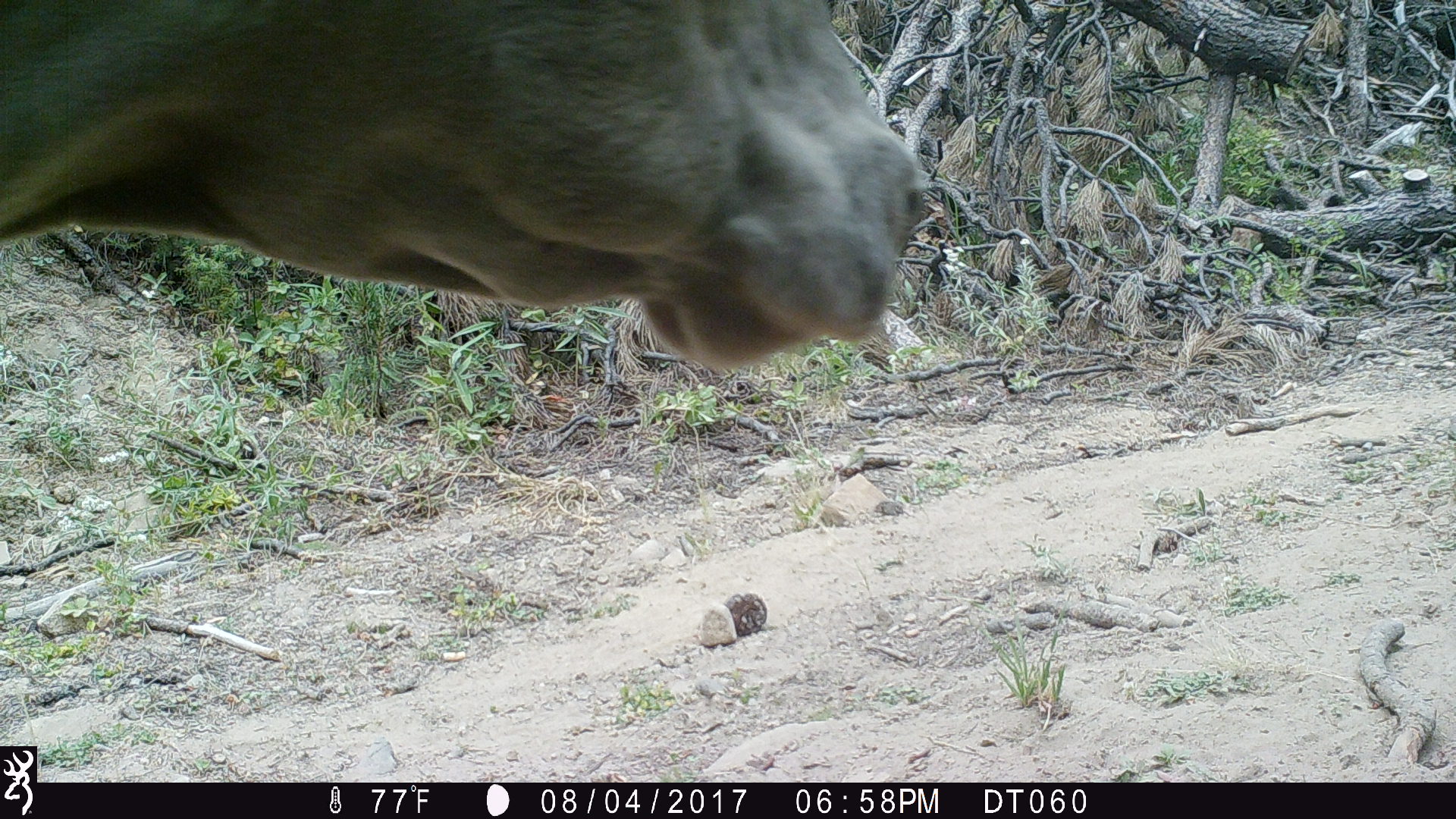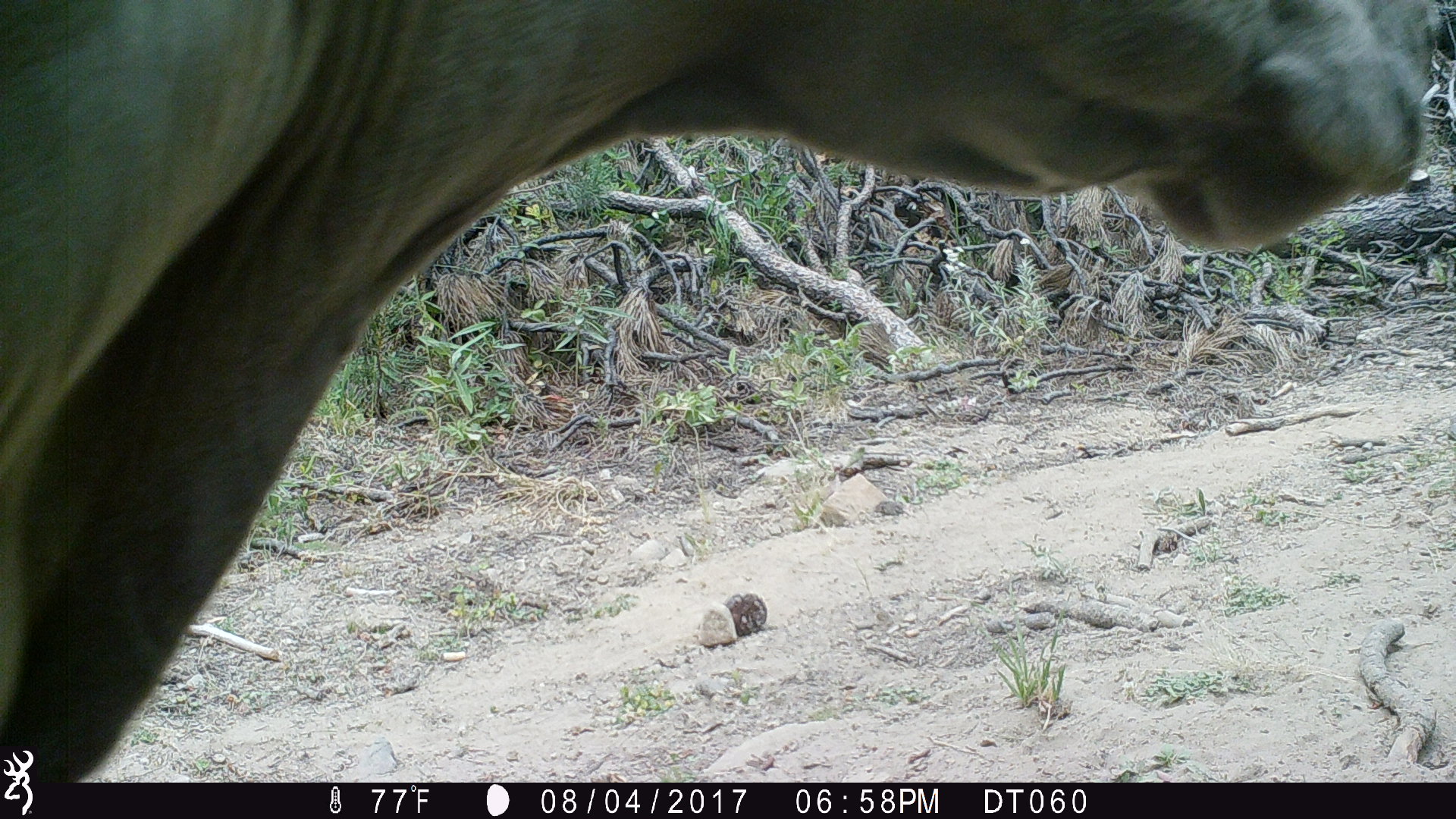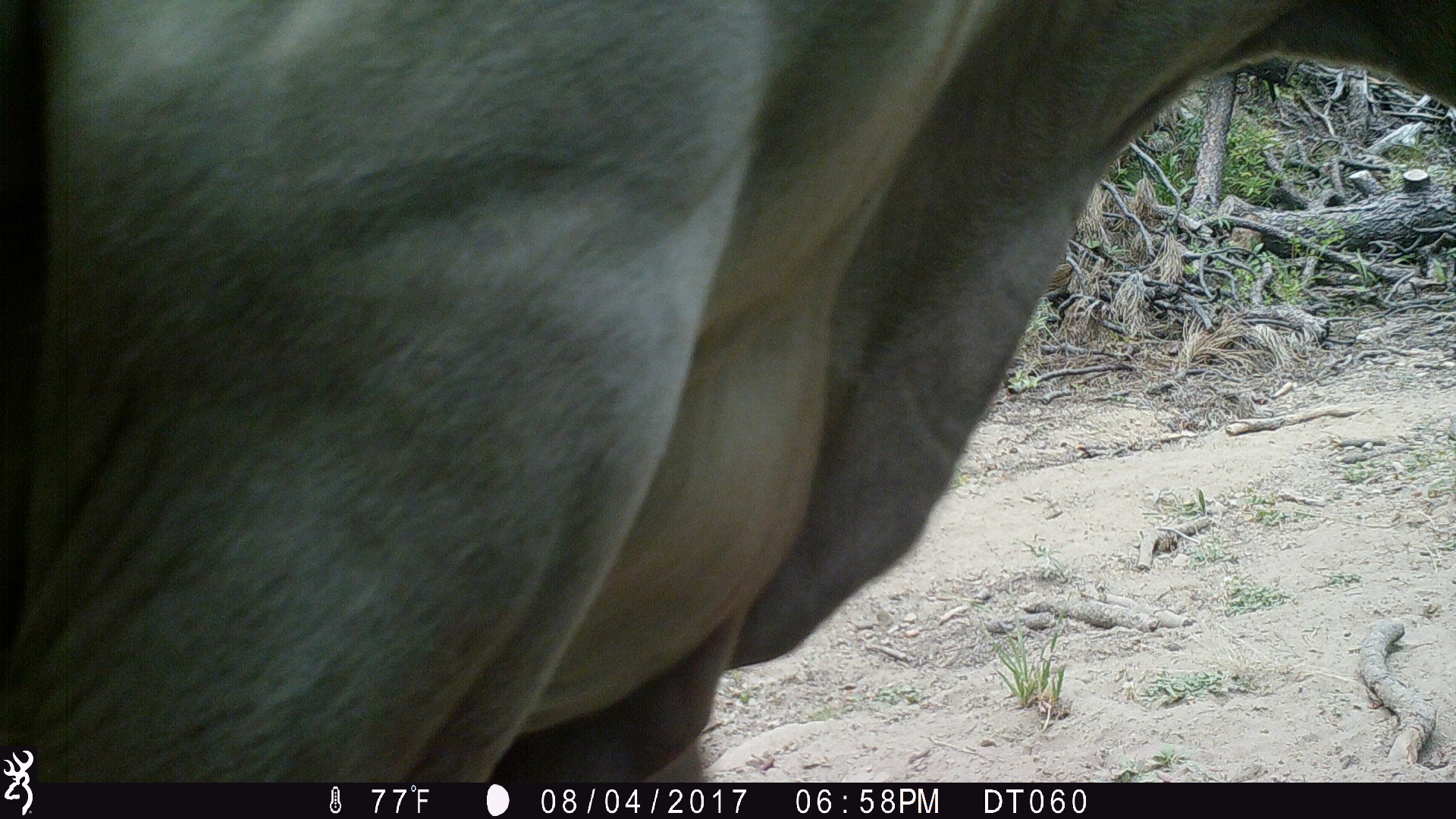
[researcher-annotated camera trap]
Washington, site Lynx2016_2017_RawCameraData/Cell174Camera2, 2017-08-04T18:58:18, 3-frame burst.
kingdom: Animalia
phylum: Chordata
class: Mammalia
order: Artiodactyla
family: Bovidae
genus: Bos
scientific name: Bos taurus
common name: domestic cattle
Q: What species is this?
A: Domestic cattle (Bos taurus).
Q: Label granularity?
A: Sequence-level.